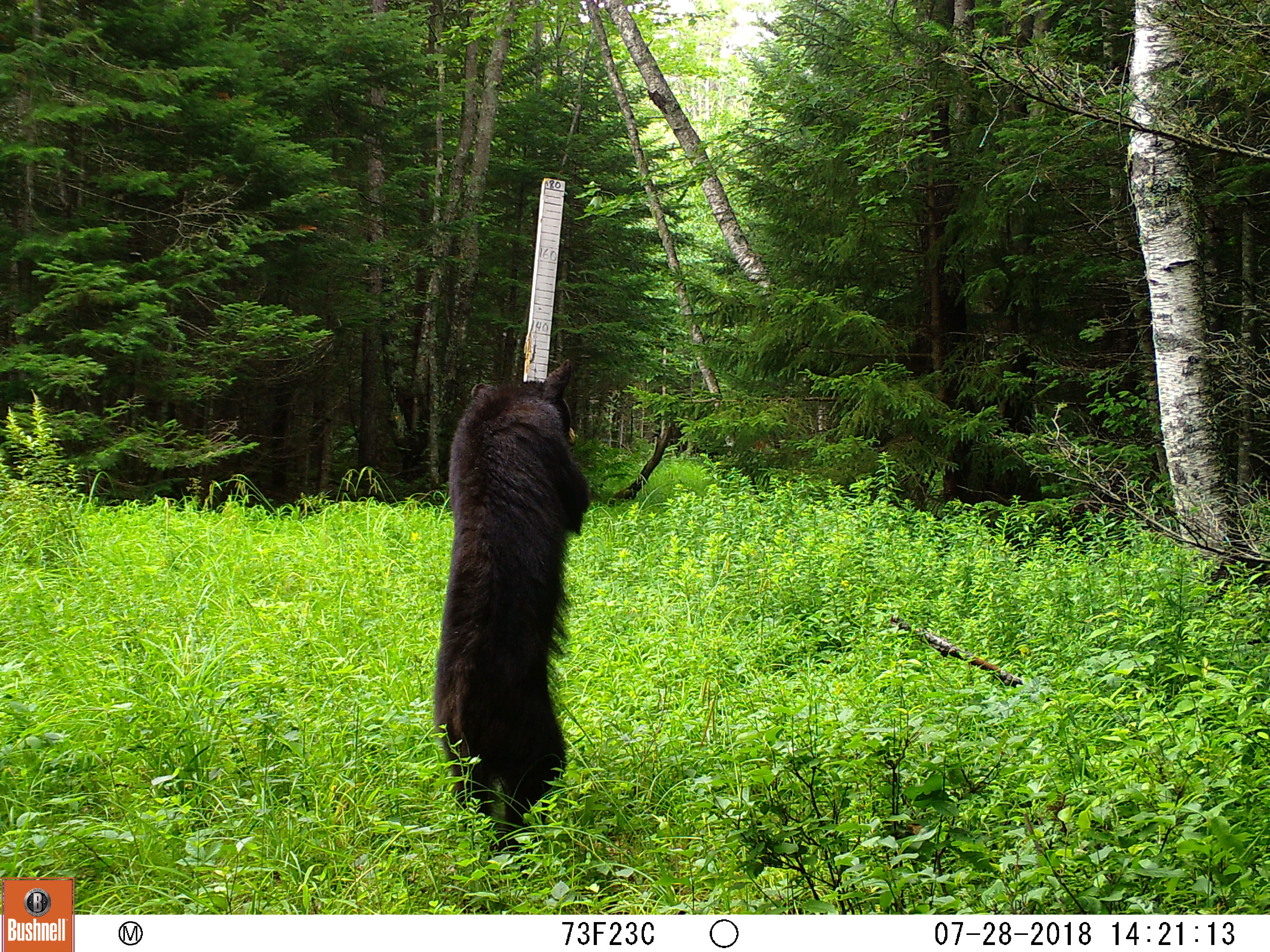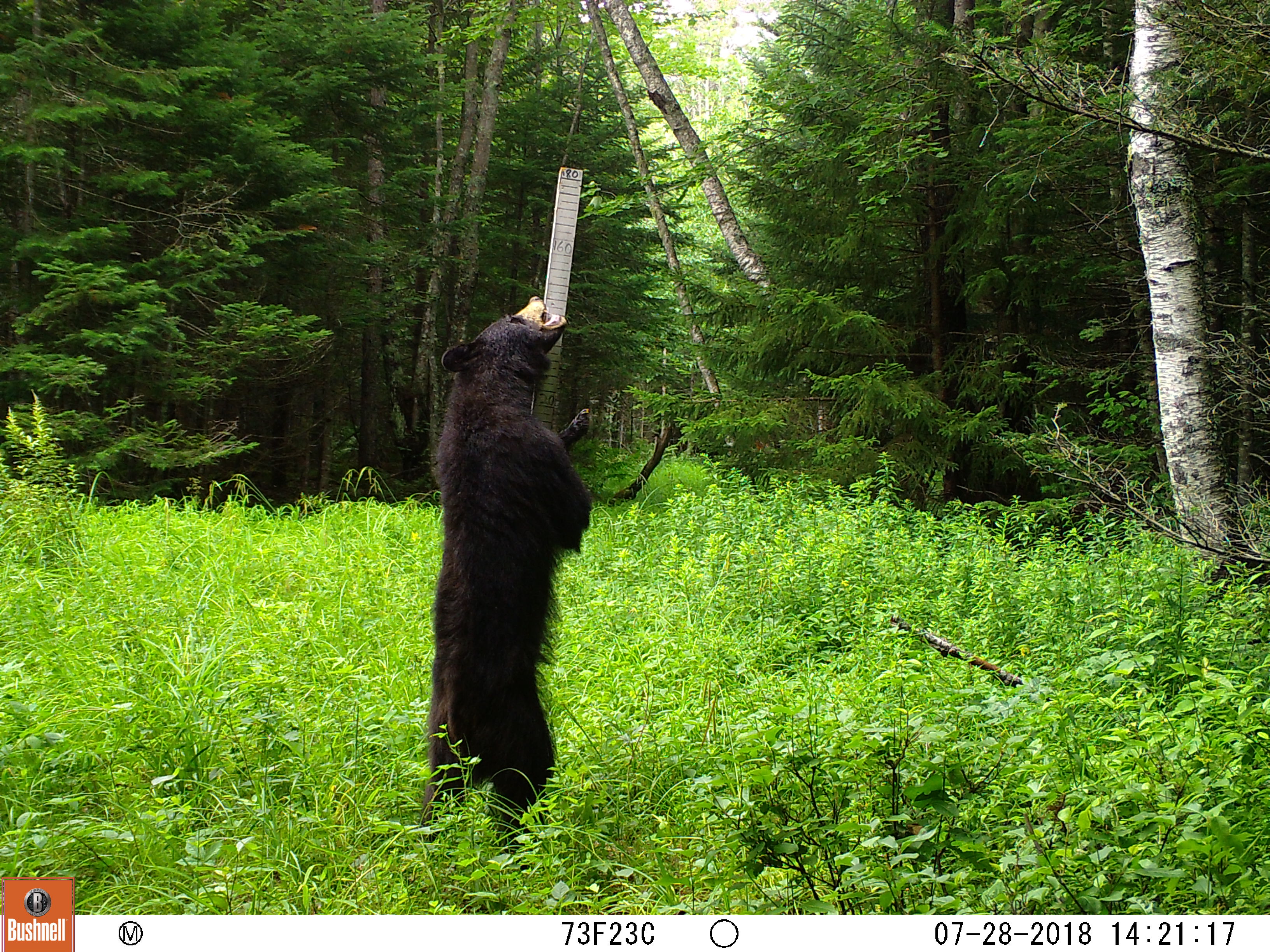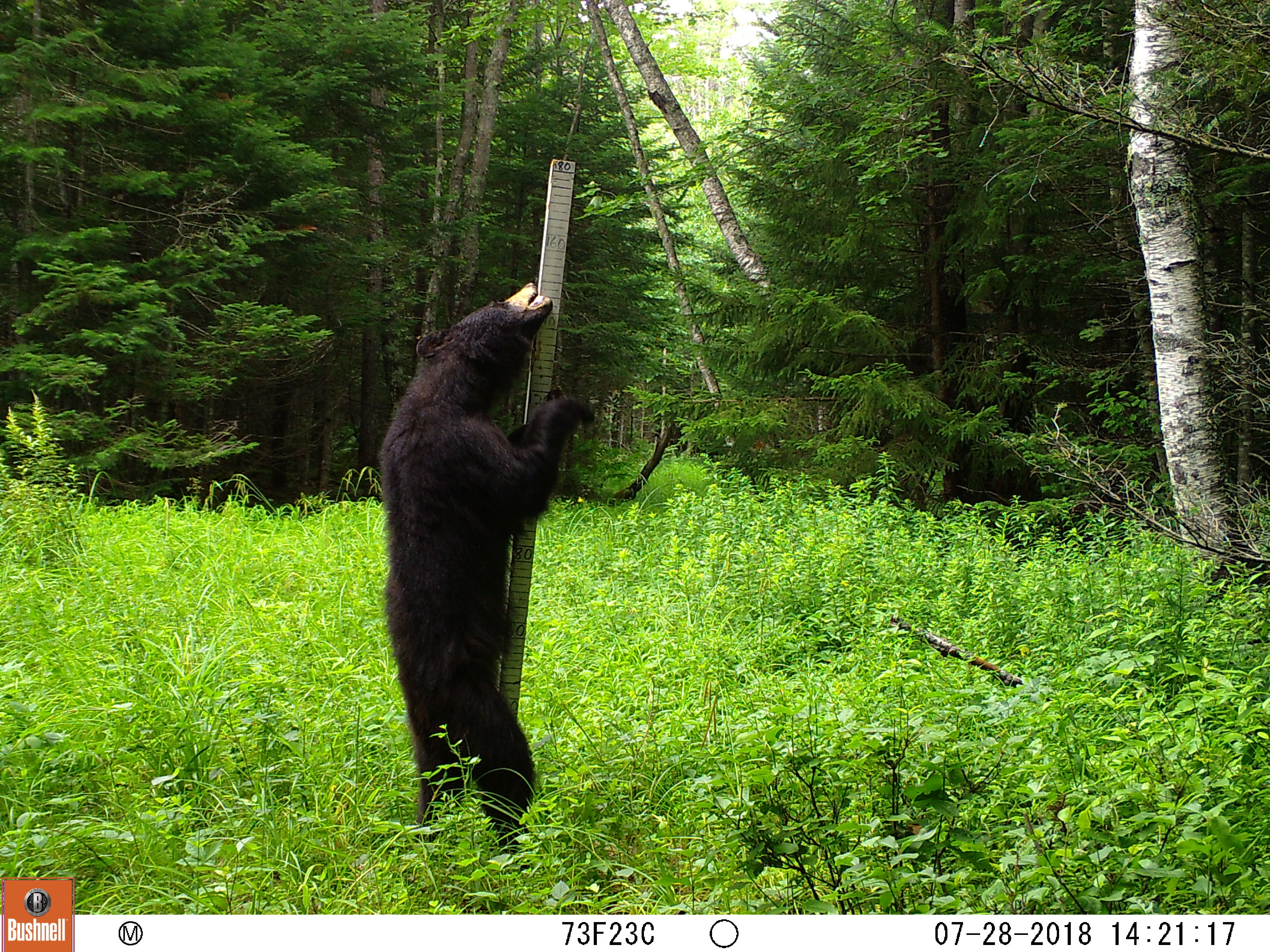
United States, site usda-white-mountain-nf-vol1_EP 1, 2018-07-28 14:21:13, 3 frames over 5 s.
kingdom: Animalia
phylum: Chordata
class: Mammalia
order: Carnivora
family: Ursidae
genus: Ursus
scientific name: Ursus americanus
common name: black bear